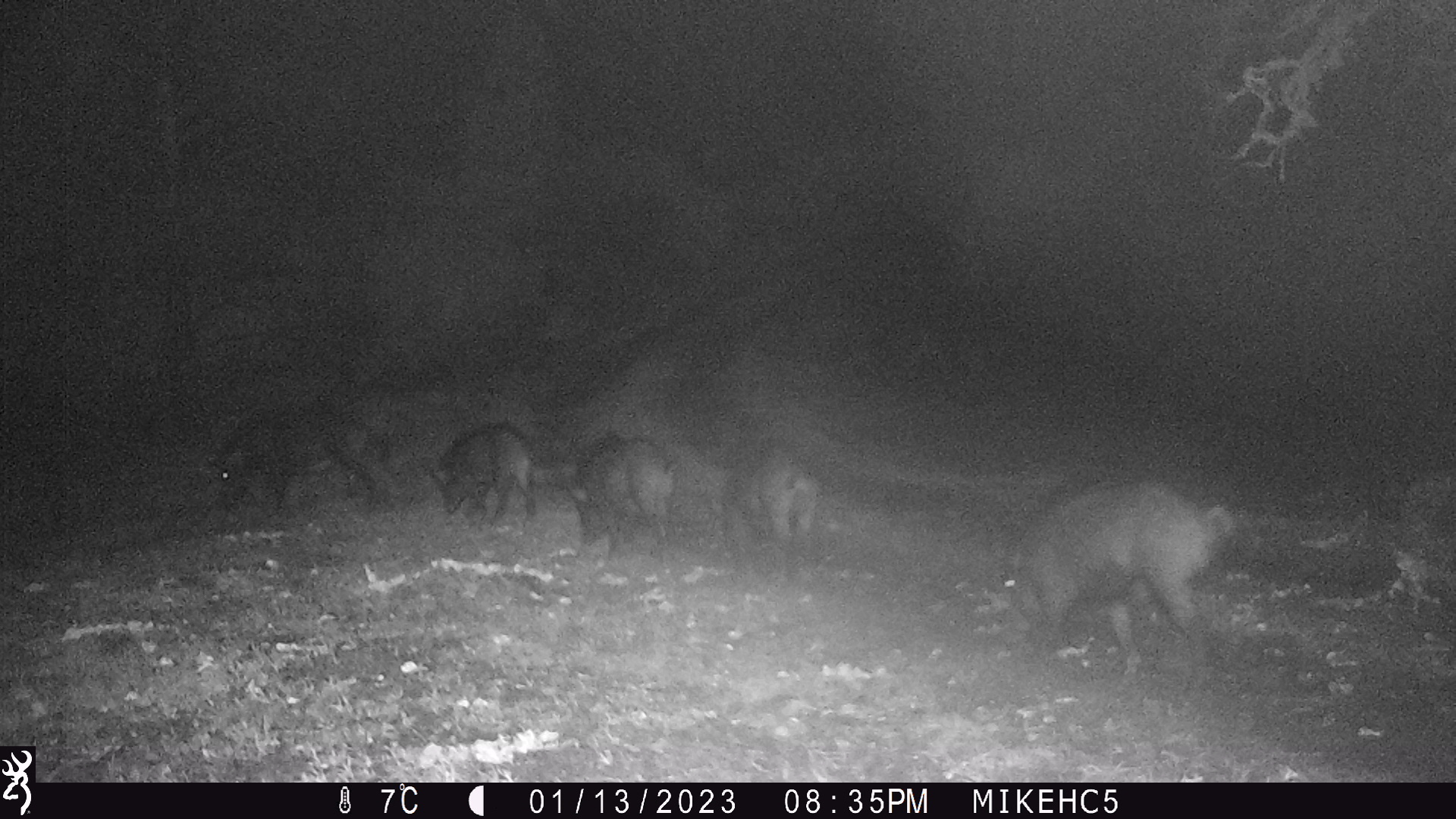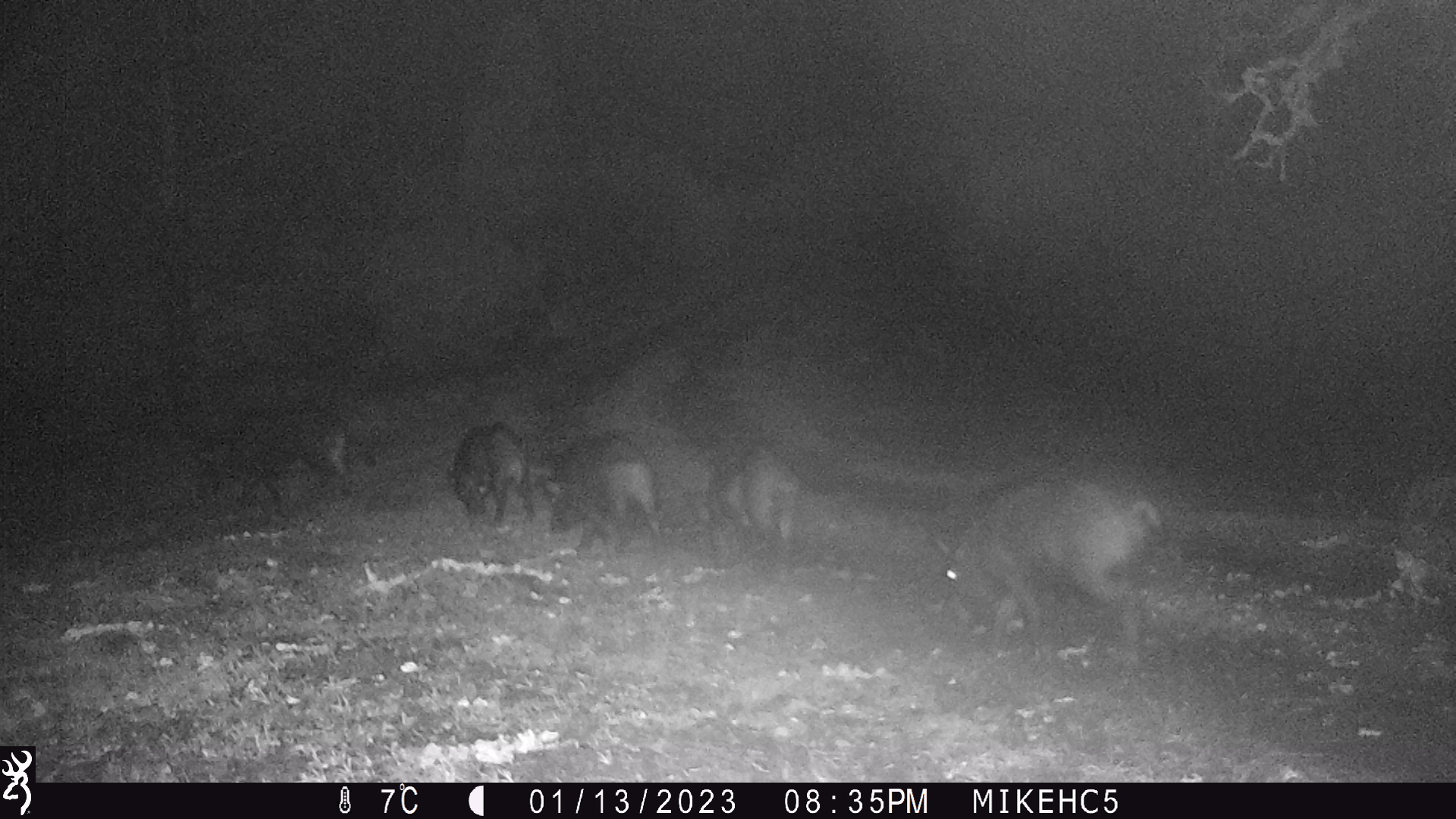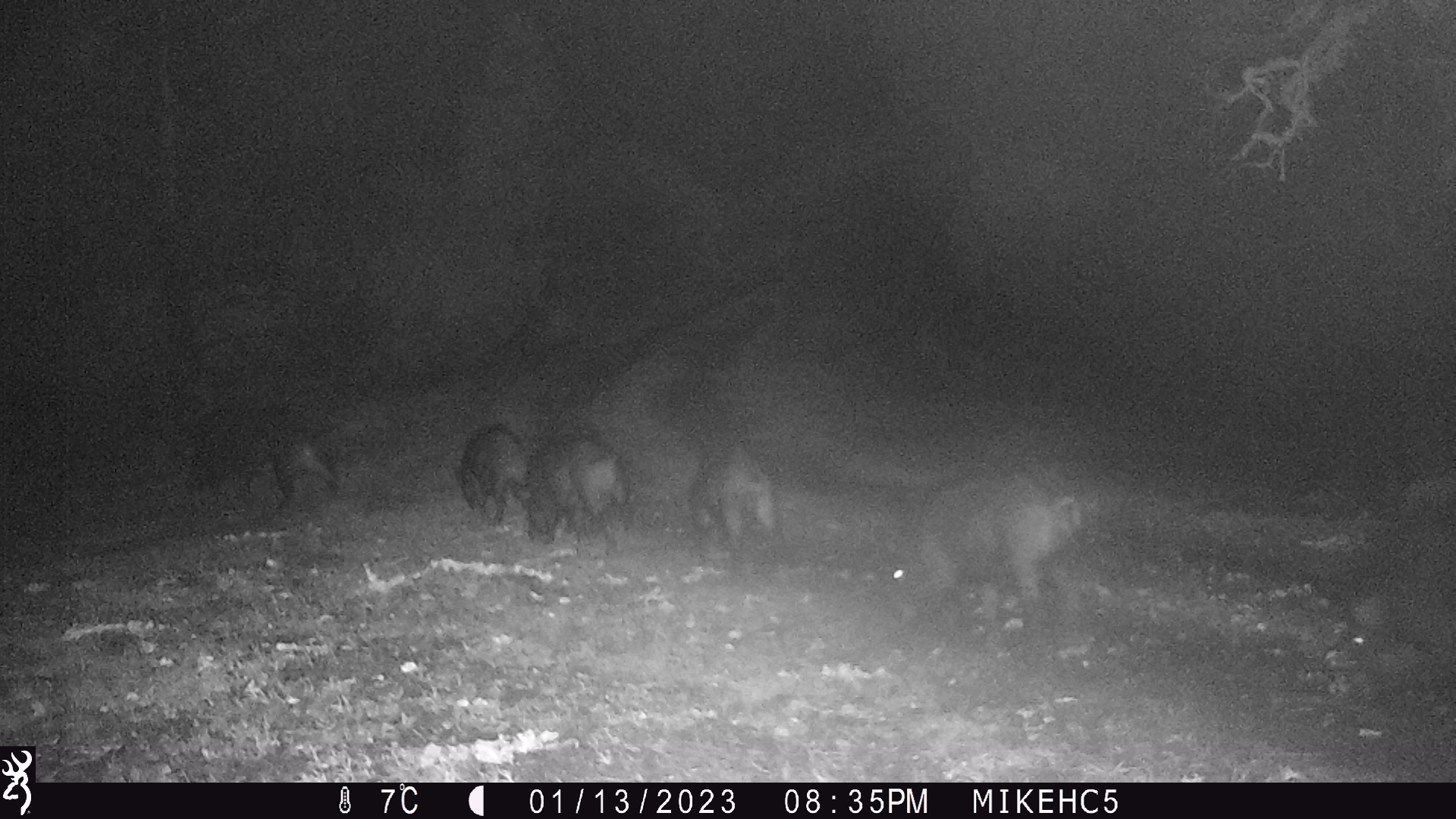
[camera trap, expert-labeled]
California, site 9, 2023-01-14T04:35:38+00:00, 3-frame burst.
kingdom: Animalia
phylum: Chordata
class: Mammalia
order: Artiodactyla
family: Suidae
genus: Sus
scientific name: Sus scrofa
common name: wild boar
Wild boar (Sus scrofa).